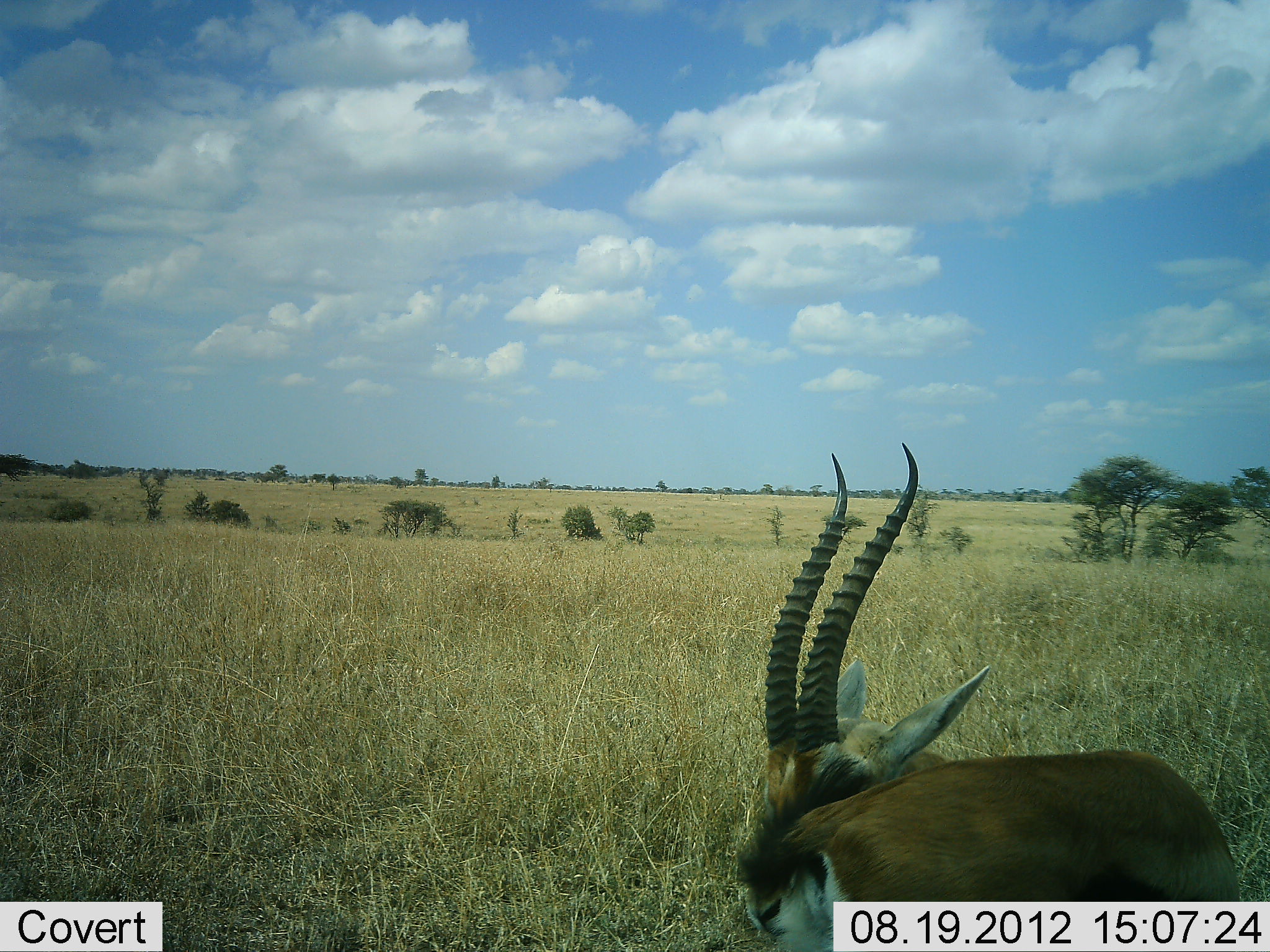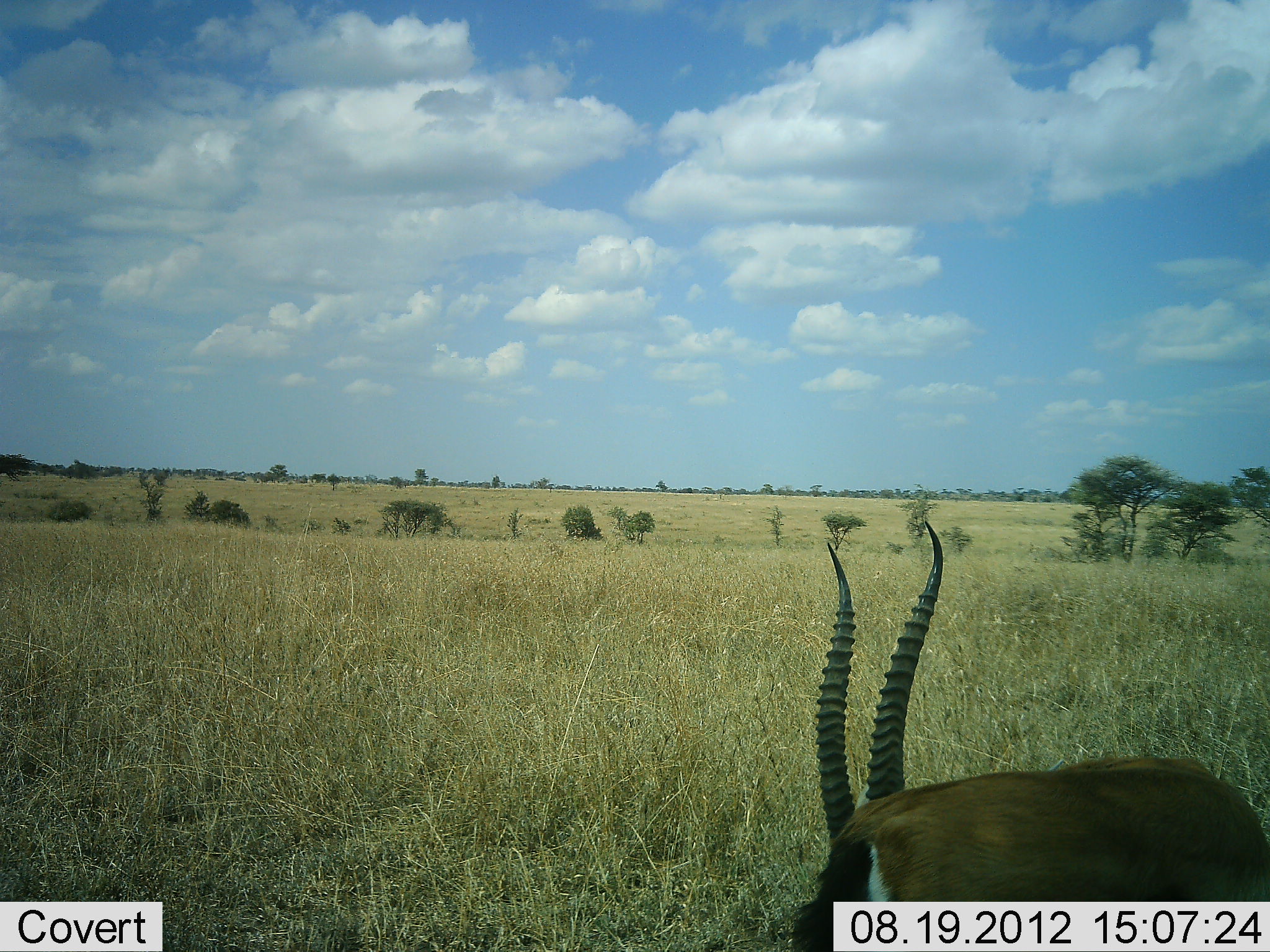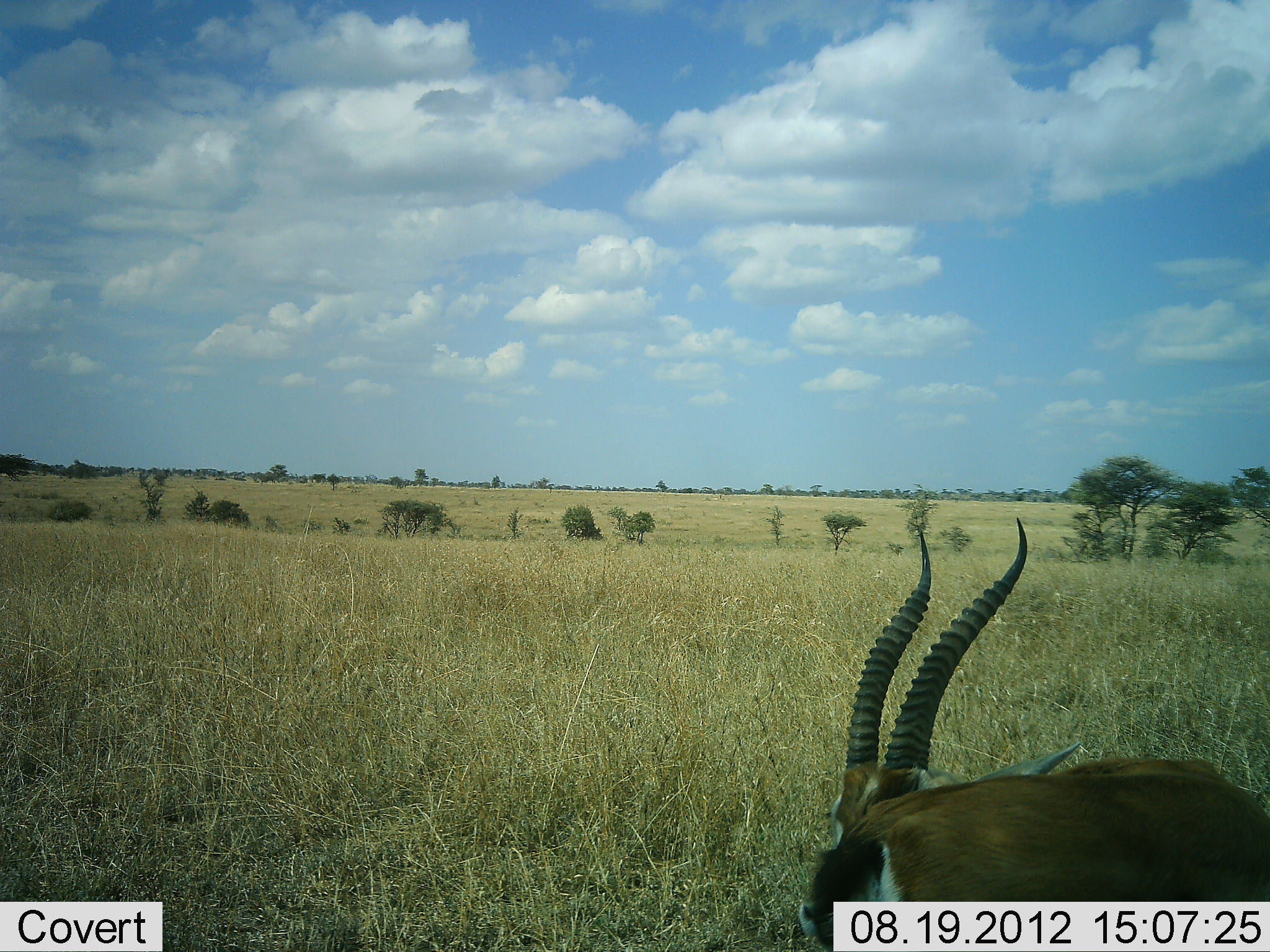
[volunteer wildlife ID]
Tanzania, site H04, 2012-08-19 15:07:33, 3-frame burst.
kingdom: Animalia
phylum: Chordata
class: Mammalia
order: Artiodactyla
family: Bovidae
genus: Eudorcas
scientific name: Eudorcas thomsonii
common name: thomson's gazelle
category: gazellethomsons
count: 1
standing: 70%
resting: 10%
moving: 0%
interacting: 0%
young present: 0%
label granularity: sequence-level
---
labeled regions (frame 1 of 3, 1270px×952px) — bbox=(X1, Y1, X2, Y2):
animal: bbox=(736, 441, 1242, 952)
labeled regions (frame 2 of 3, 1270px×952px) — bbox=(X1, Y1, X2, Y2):
animal: bbox=(790, 520, 1270, 952)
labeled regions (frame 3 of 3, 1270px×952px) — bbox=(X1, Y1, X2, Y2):
animal: bbox=(797, 516, 1270, 952)